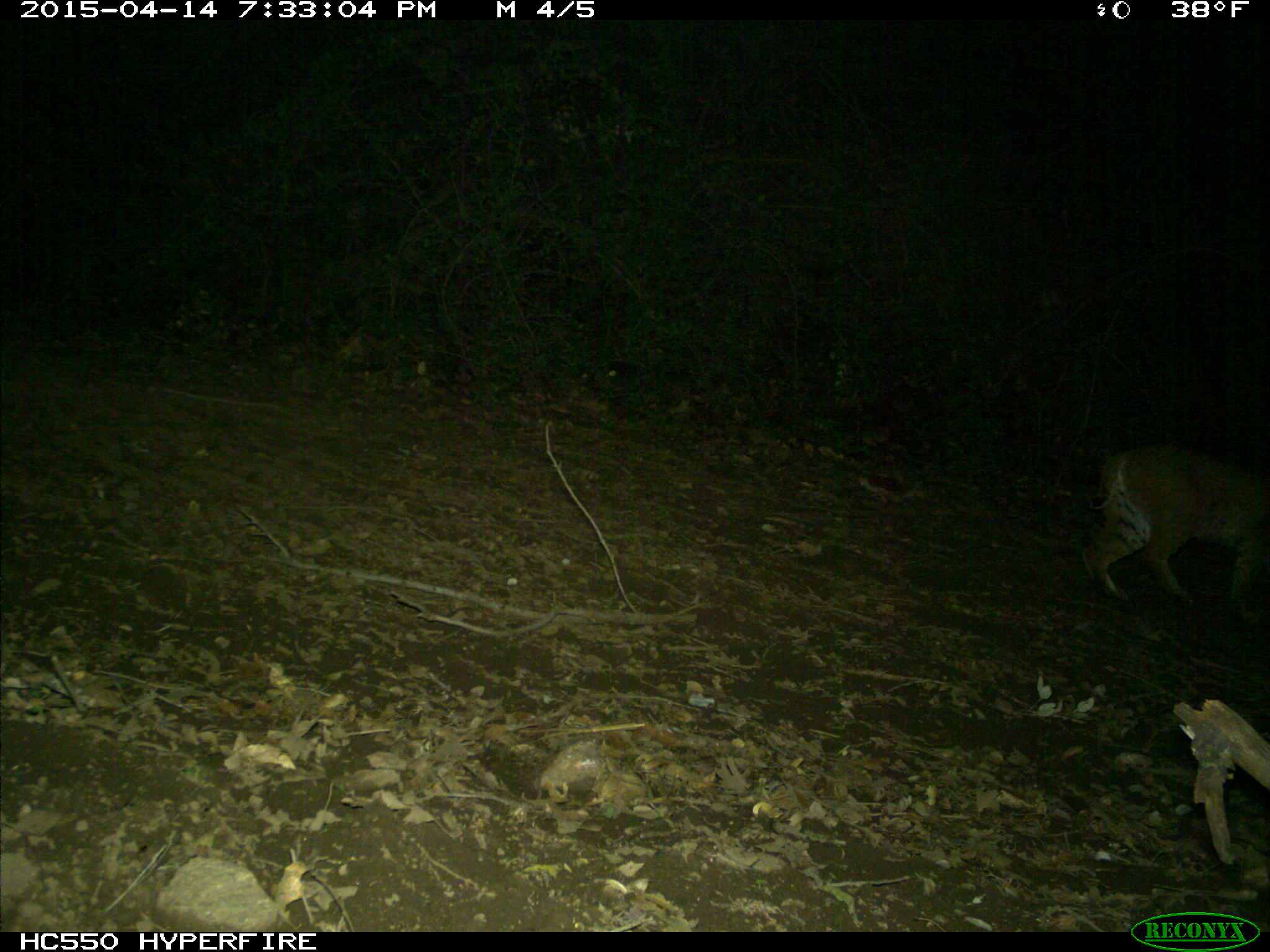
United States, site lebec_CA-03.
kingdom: Animalia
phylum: Chordata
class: Mammalia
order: Carnivora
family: Felidae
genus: Lynx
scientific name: Lynx rufus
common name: bobcat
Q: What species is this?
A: Lynx rufus (bobcat).